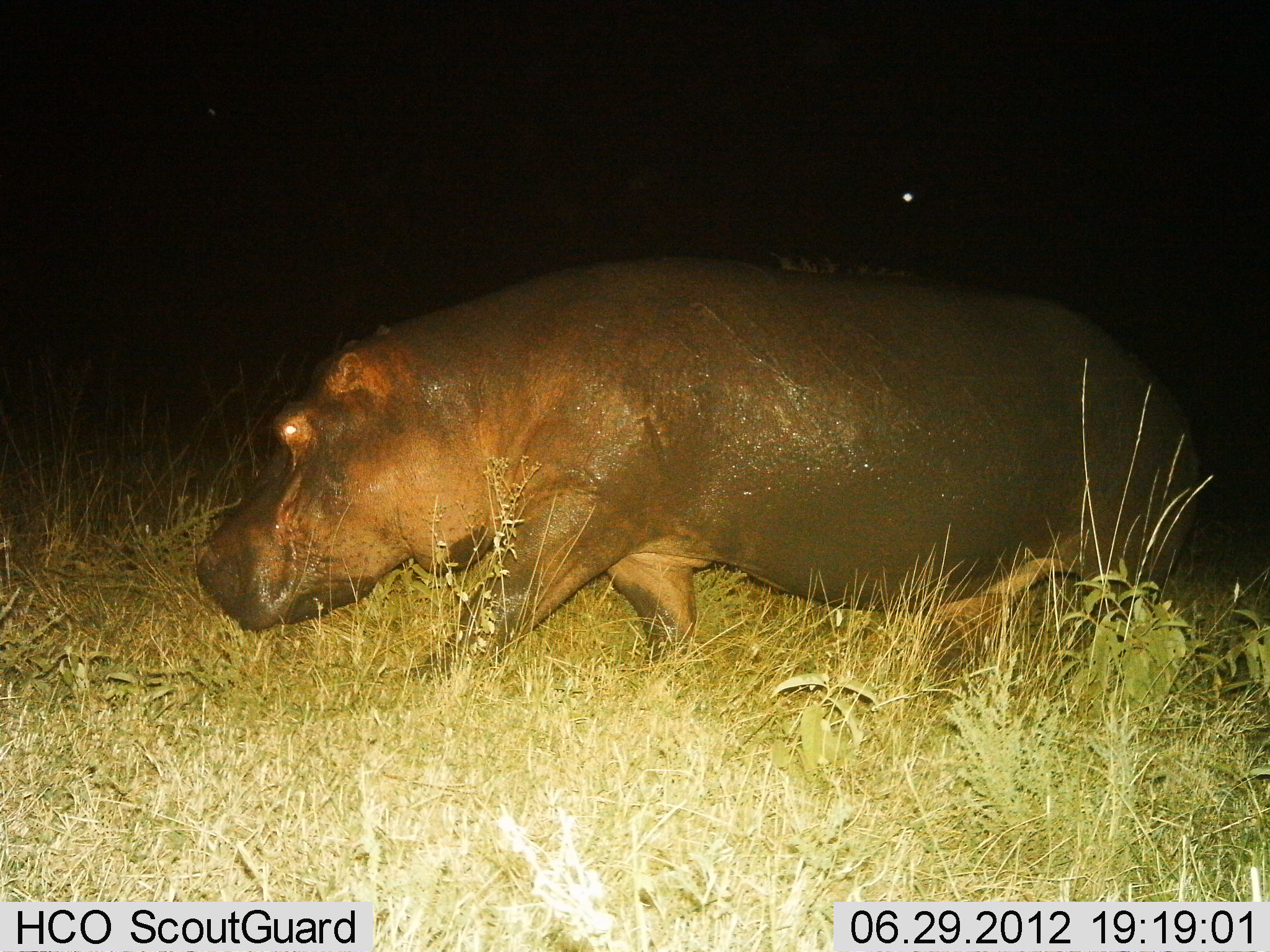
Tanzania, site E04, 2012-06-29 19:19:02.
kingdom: Animalia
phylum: Chordata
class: Mammalia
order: Artiodactyla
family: Hippopotamidae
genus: Hippopotamus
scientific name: Hippopotamus amphibius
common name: hippopotamus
Hippopotamus (Hippopotamus amphibius), count 1. Behavior (volunteer vote fractions): standing 0%, resting 0%, moving 90%, interacting 0%. Young present (vote fraction): 0%. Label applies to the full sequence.